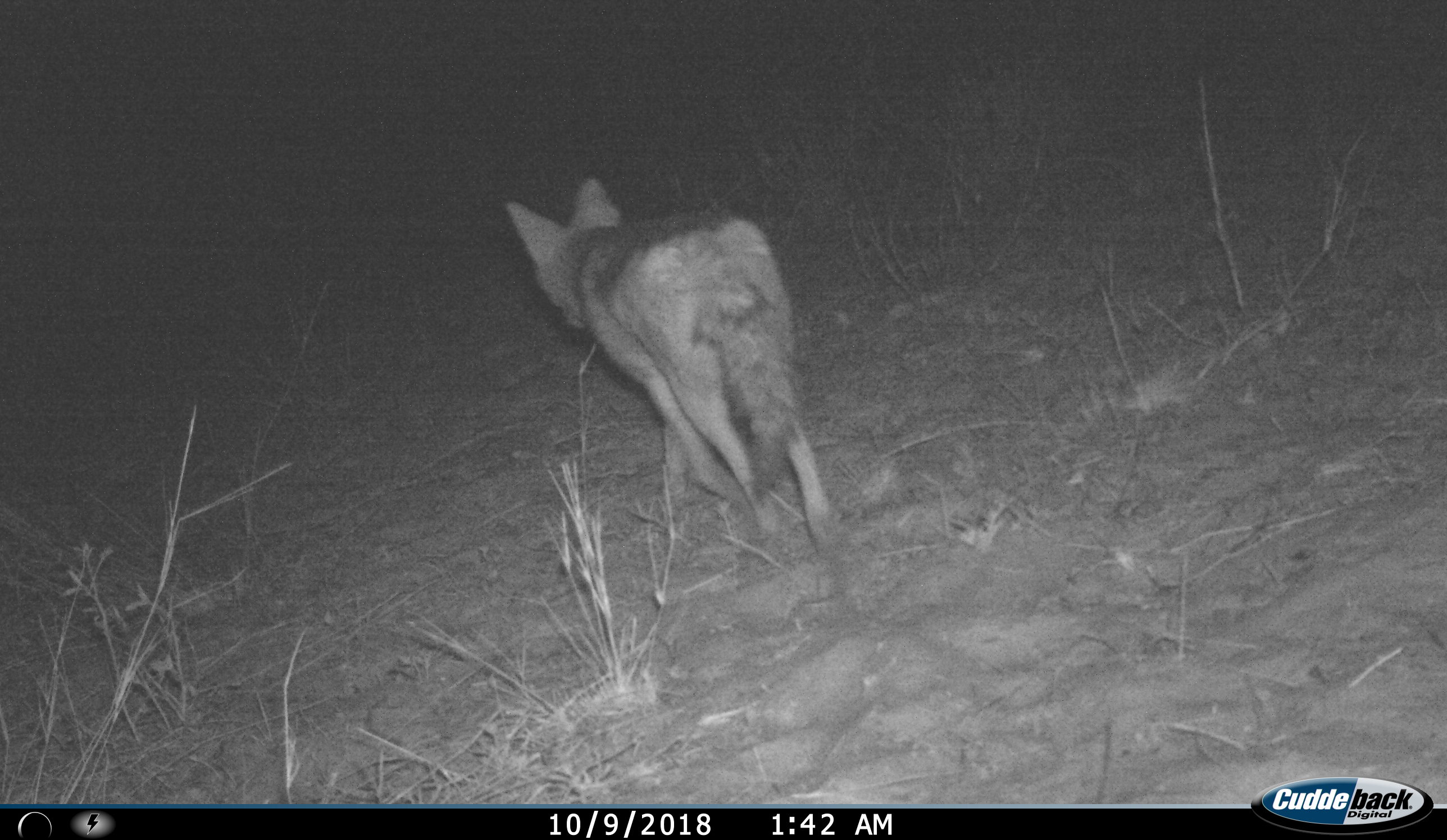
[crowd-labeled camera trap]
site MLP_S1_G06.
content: unidentified animal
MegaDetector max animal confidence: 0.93